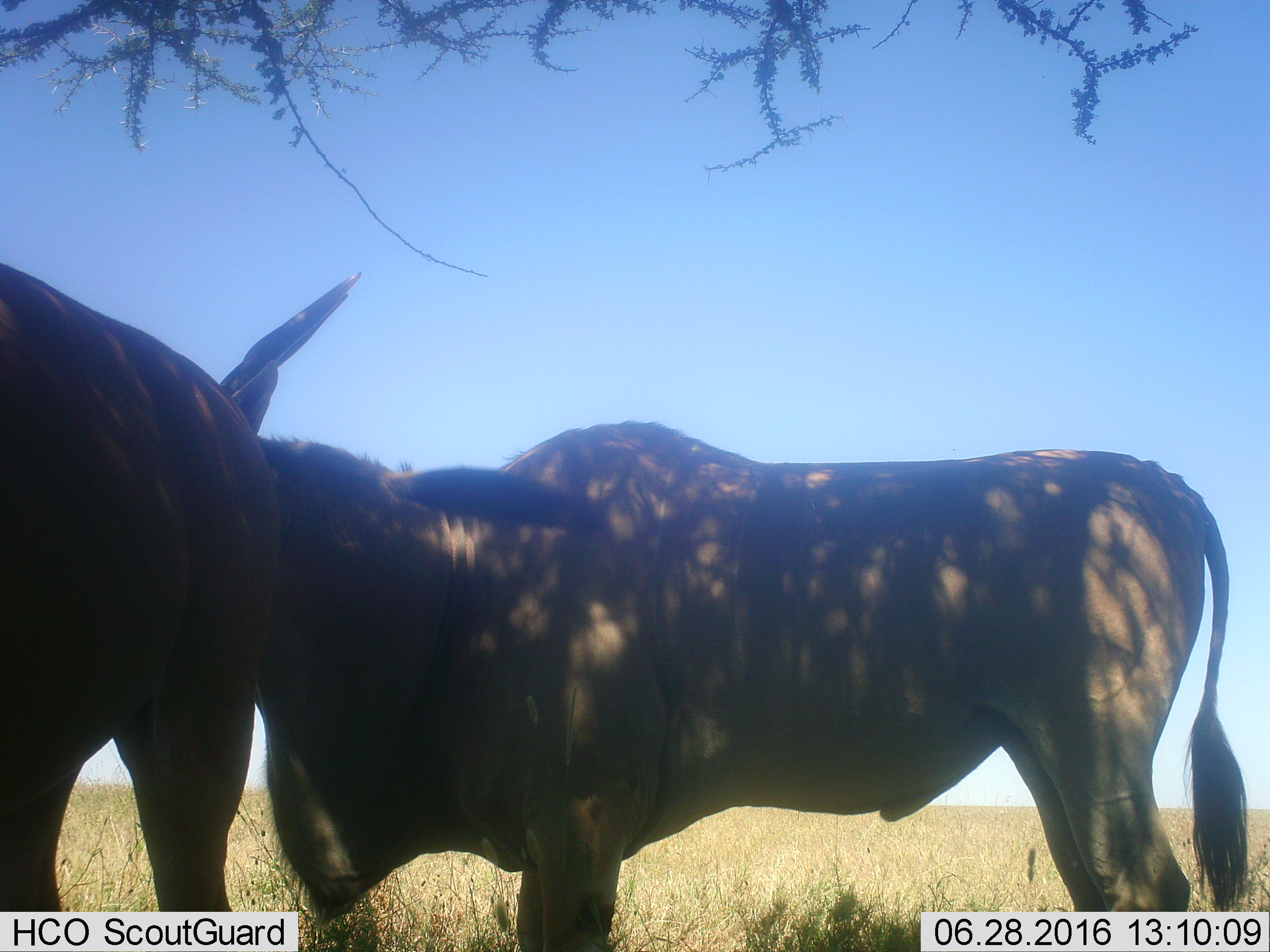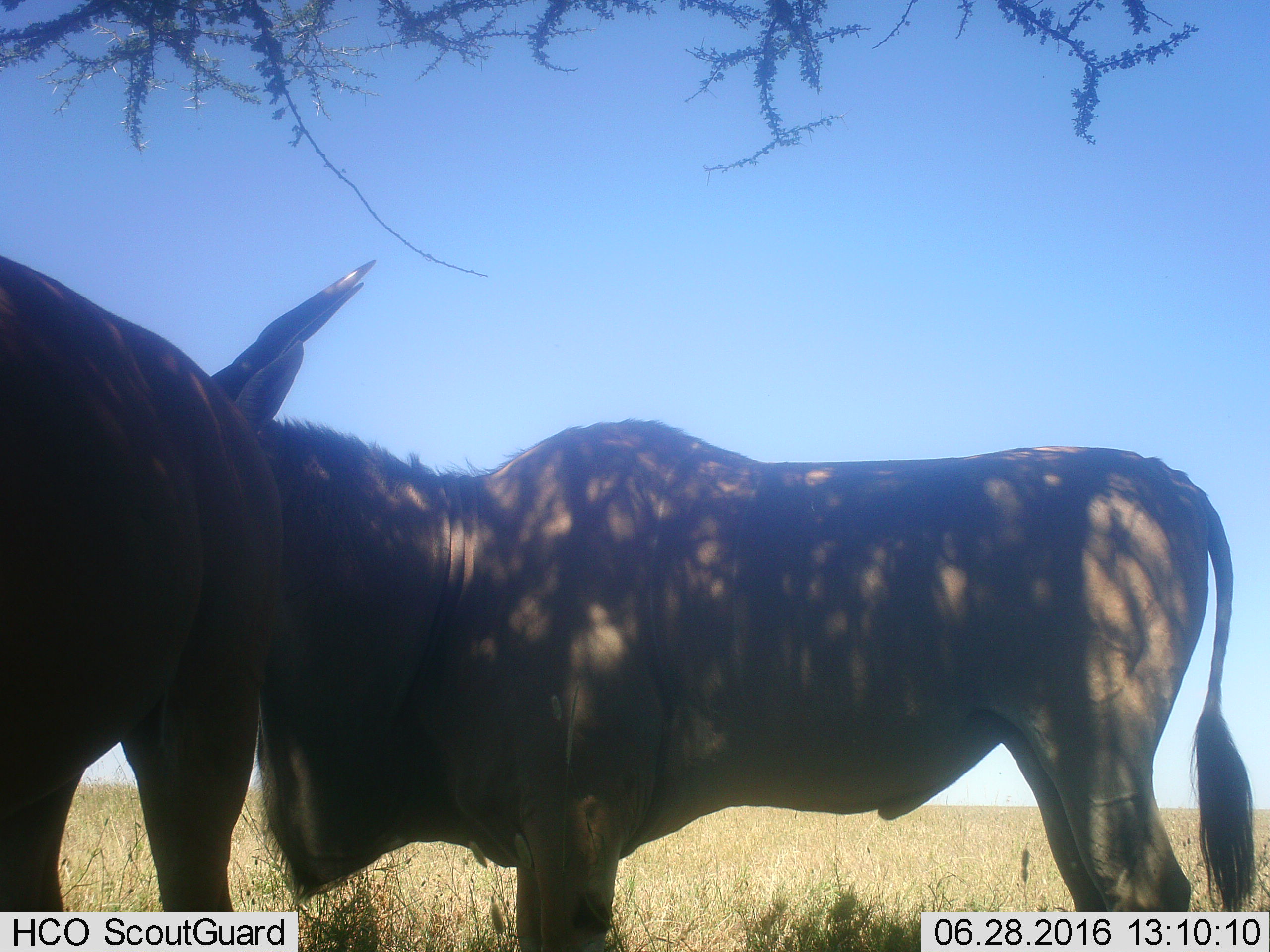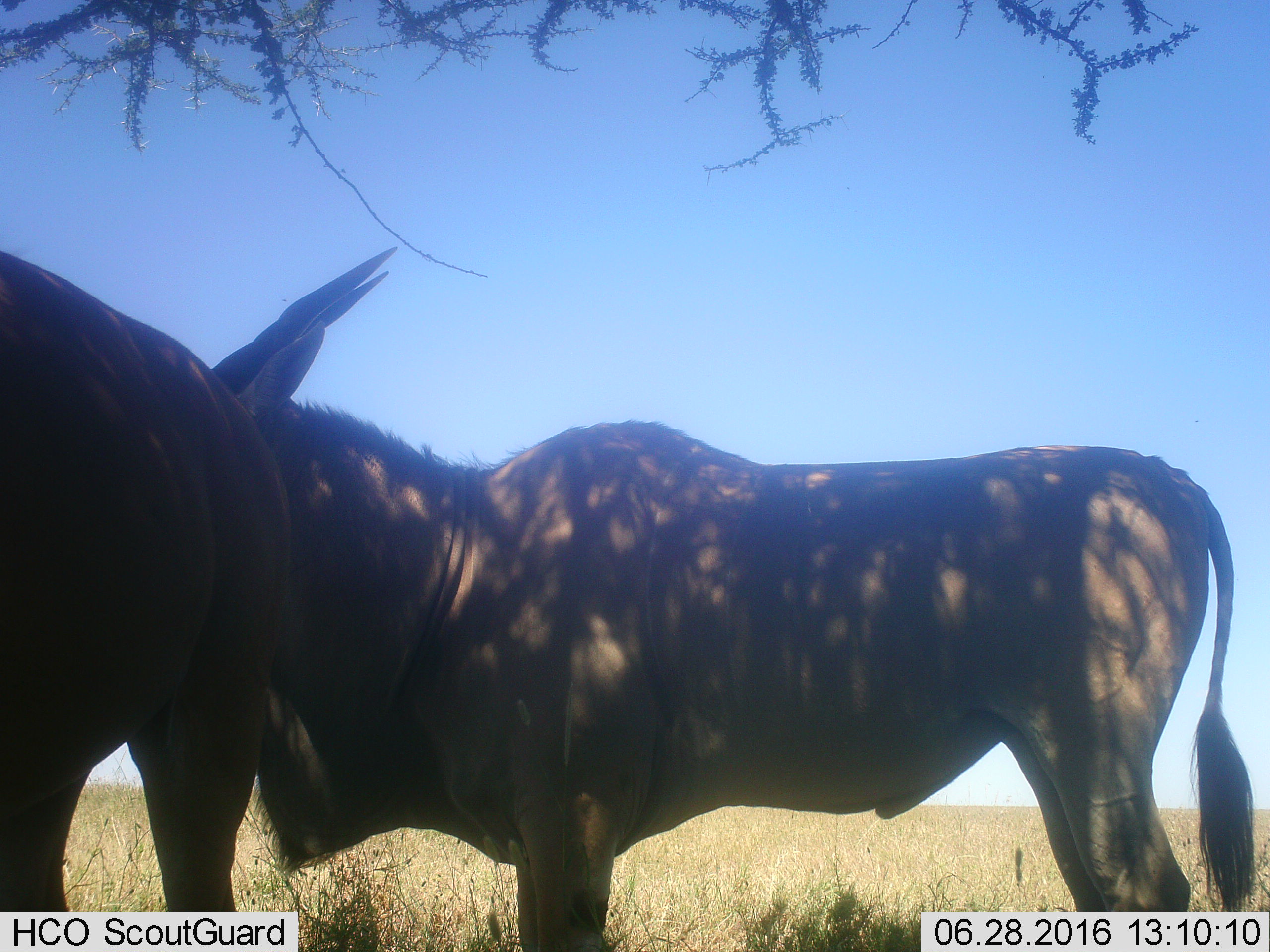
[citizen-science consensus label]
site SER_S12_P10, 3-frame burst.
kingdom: Animalia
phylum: Chordata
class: Mammalia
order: Artiodactyla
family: Bovidae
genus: Tragelaphus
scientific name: Tragelaphus oryx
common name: eland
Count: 2.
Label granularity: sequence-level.